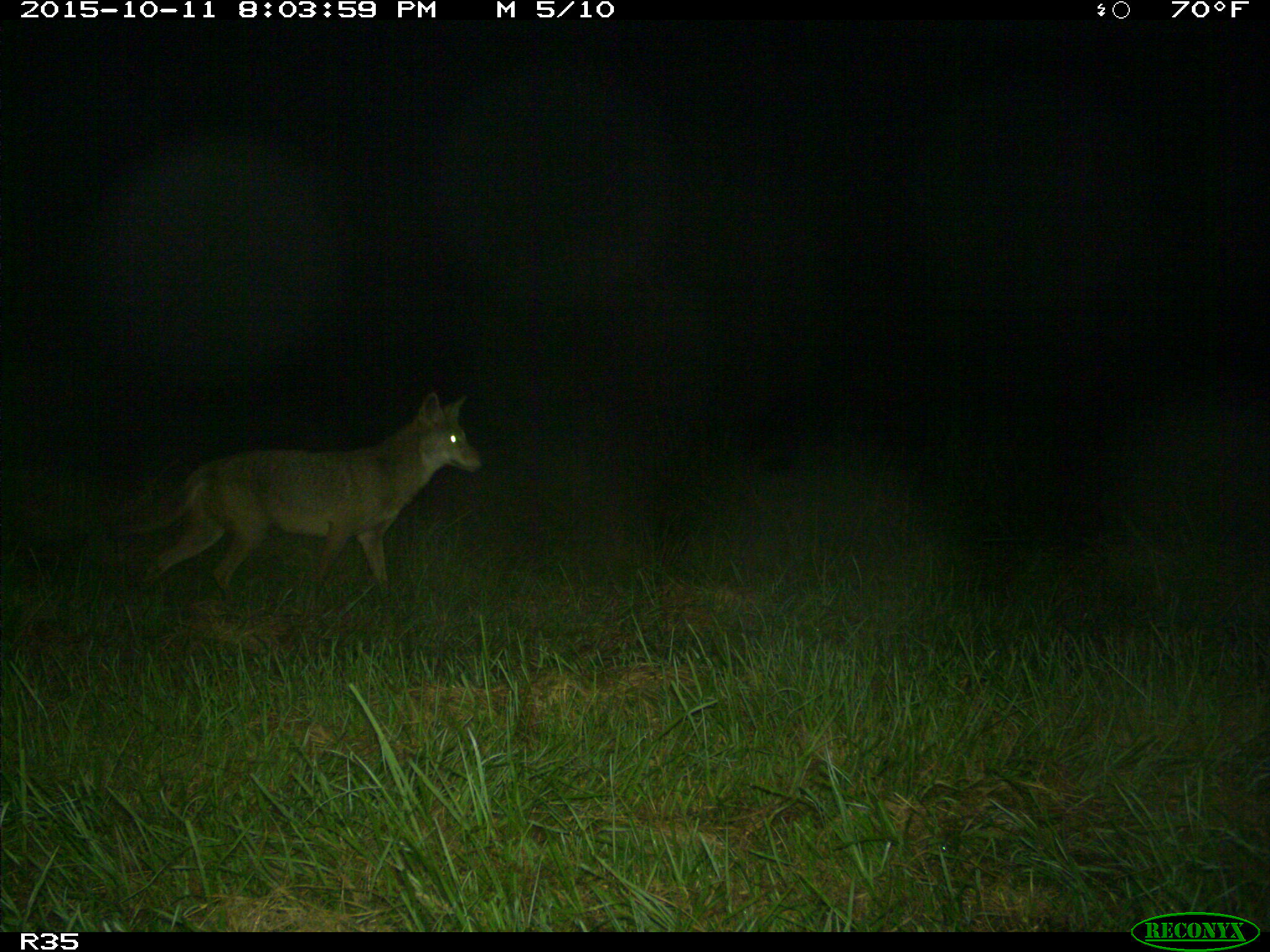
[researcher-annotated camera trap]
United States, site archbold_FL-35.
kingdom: Animalia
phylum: Chordata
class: Mammalia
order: Carnivora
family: Canidae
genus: Canis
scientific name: Canis latrans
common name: coyote